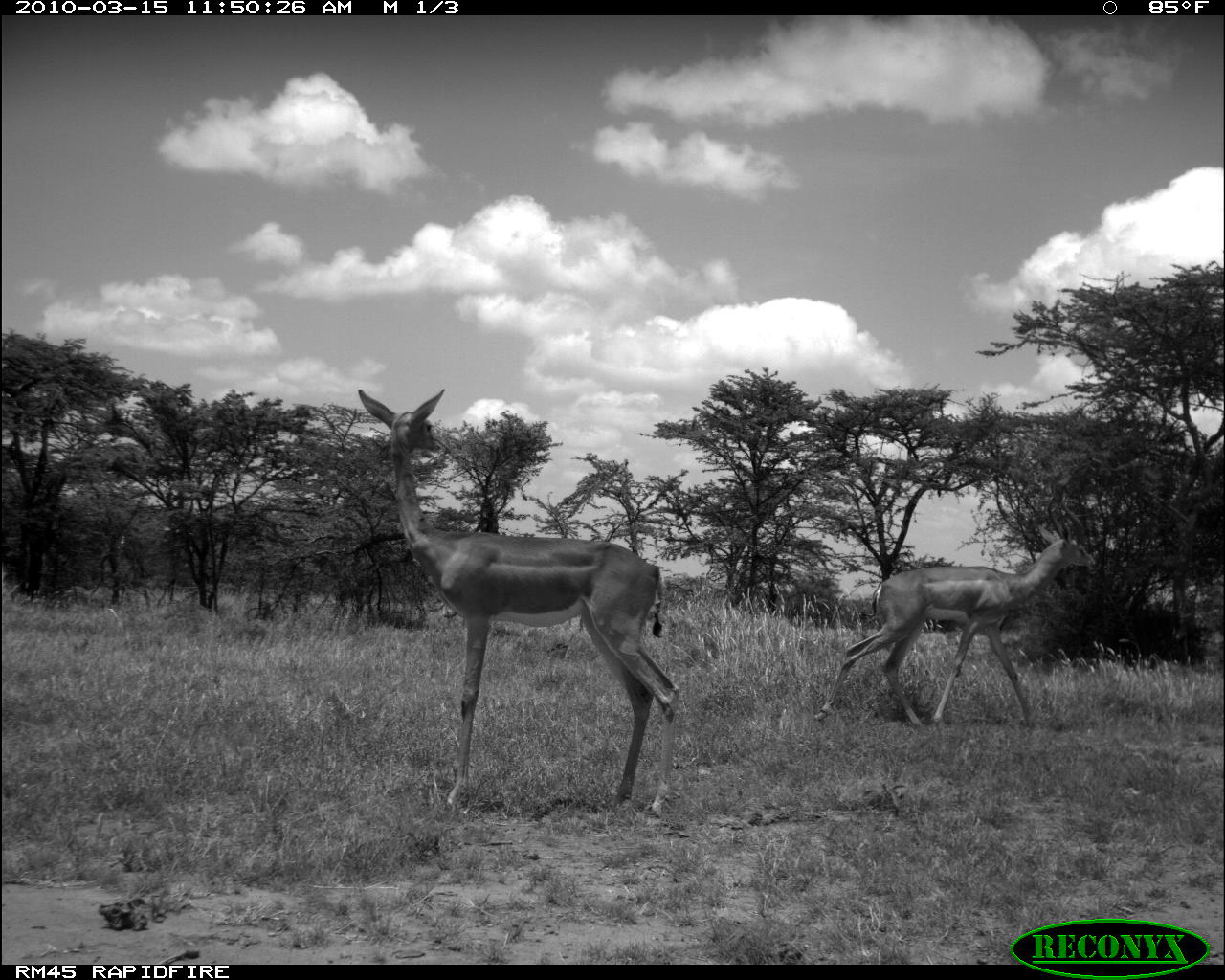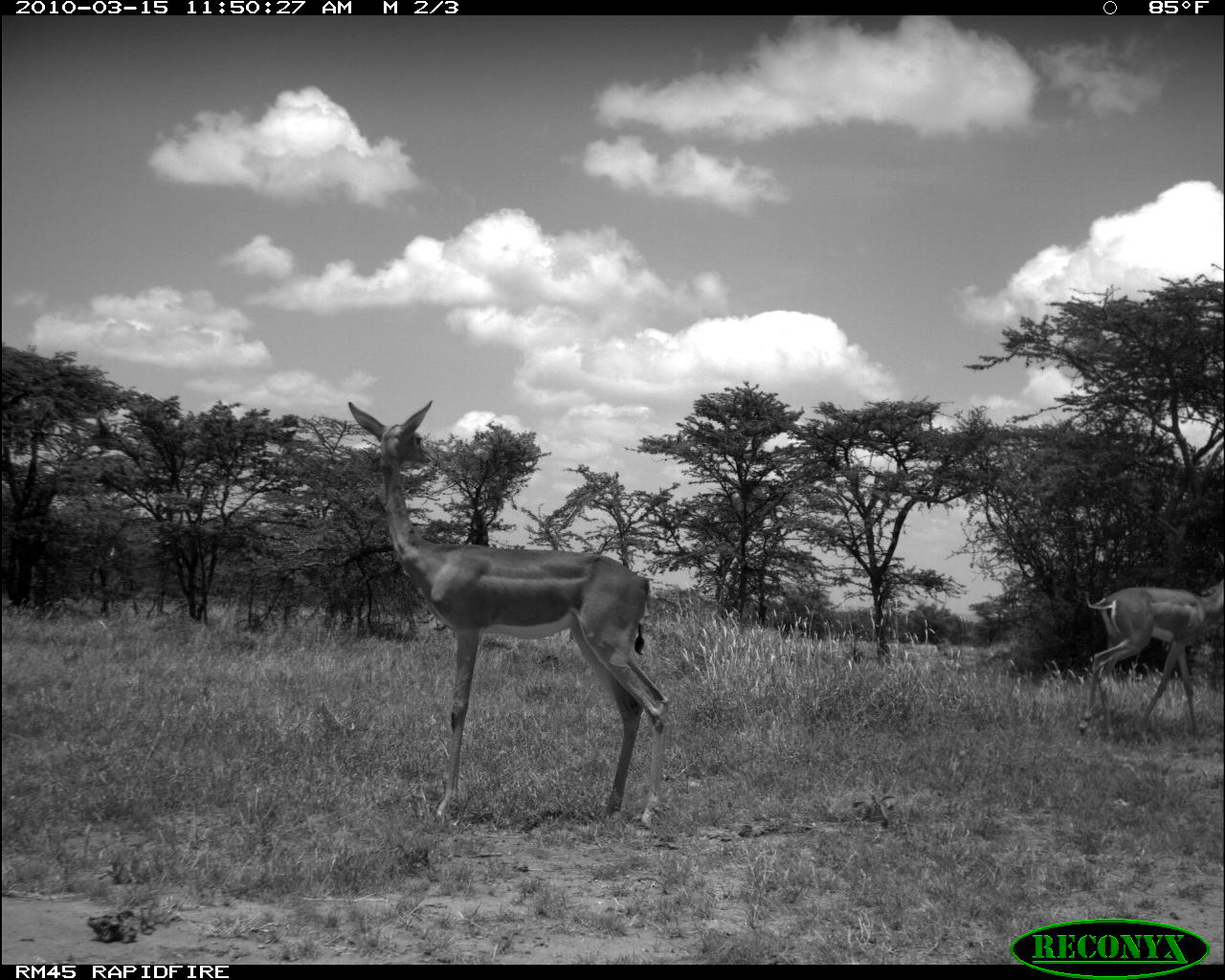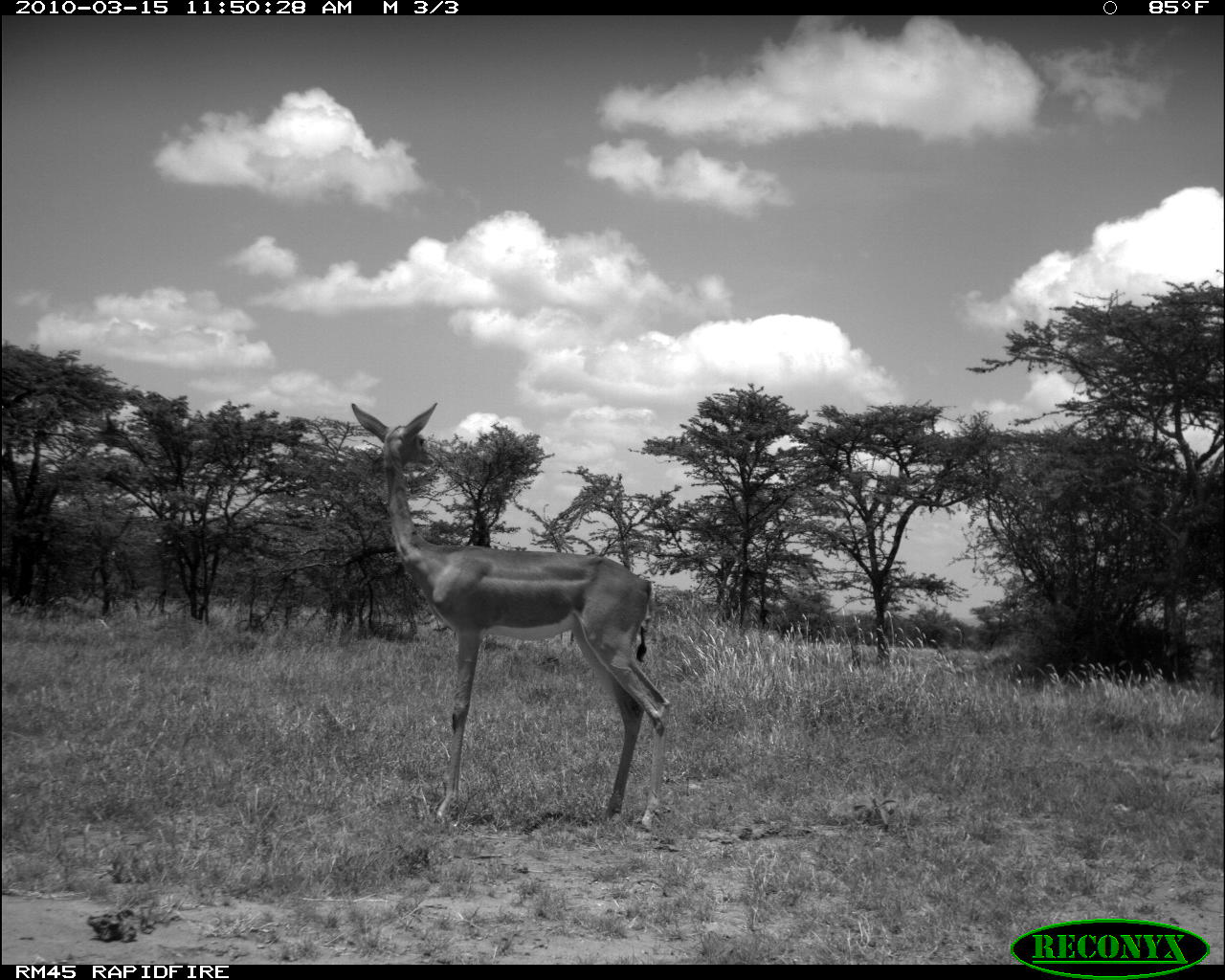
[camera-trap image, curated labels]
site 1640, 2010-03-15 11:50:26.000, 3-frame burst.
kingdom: Animalia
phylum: Chordata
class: Mammalia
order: Artiodactyla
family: Bovidae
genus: Litocranius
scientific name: Litocranius walleri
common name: gerenuk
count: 2